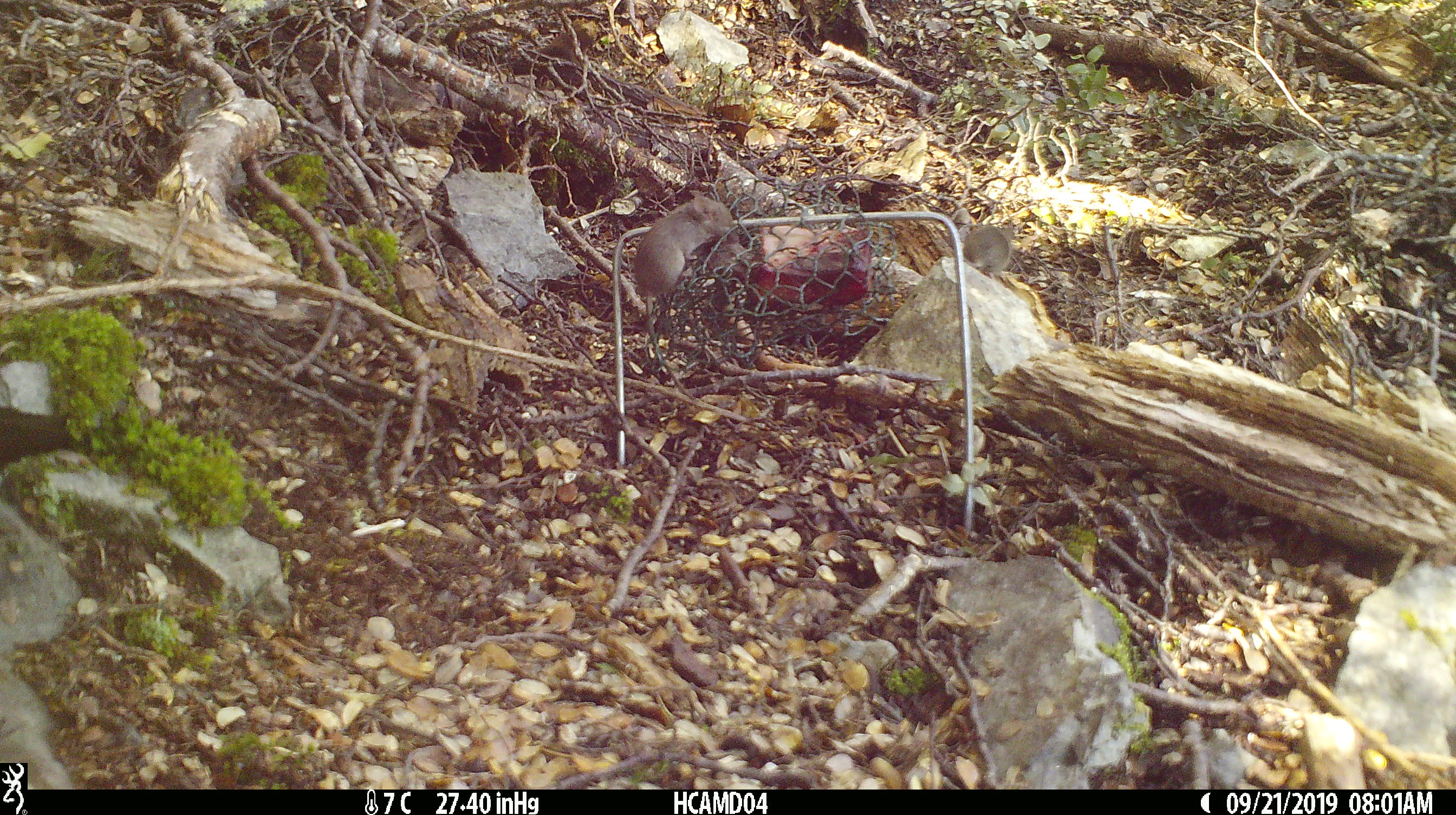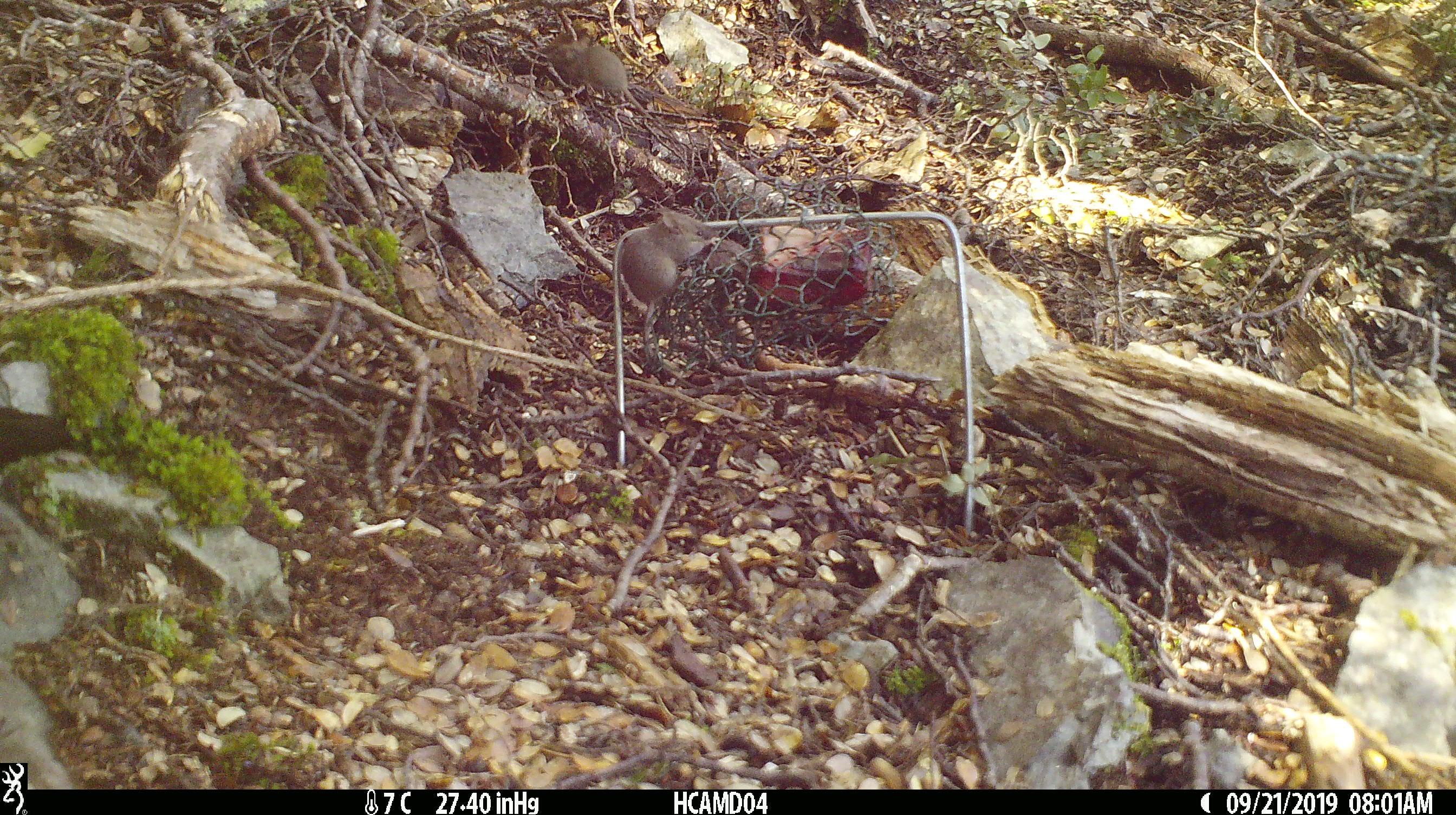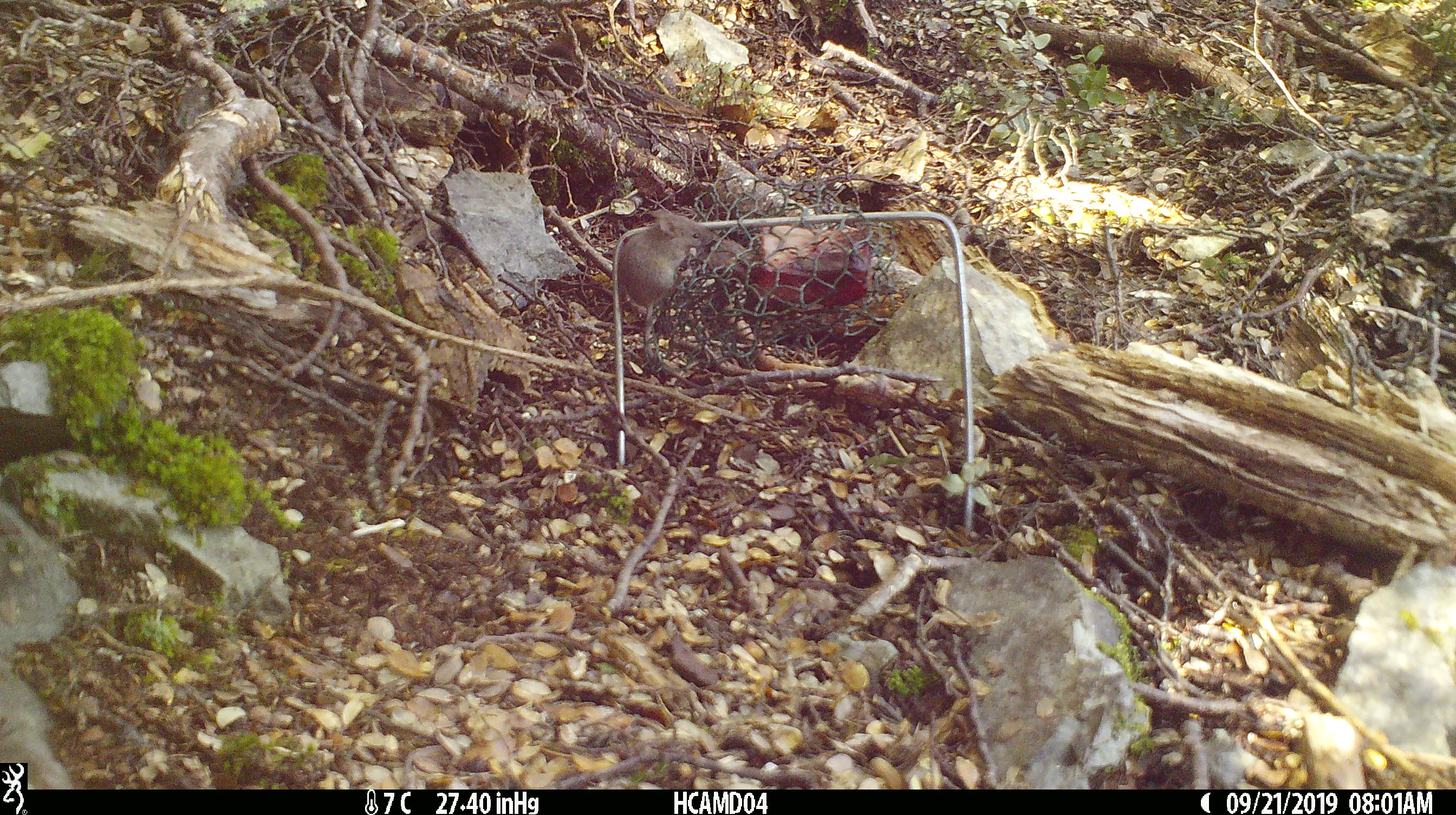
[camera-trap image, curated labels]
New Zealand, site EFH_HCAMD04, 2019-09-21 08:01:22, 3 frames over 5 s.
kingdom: Animalia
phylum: Chordata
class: Mammalia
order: Rodentia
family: Muridae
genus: Mus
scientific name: Mus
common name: mouse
Mouse (Mus).